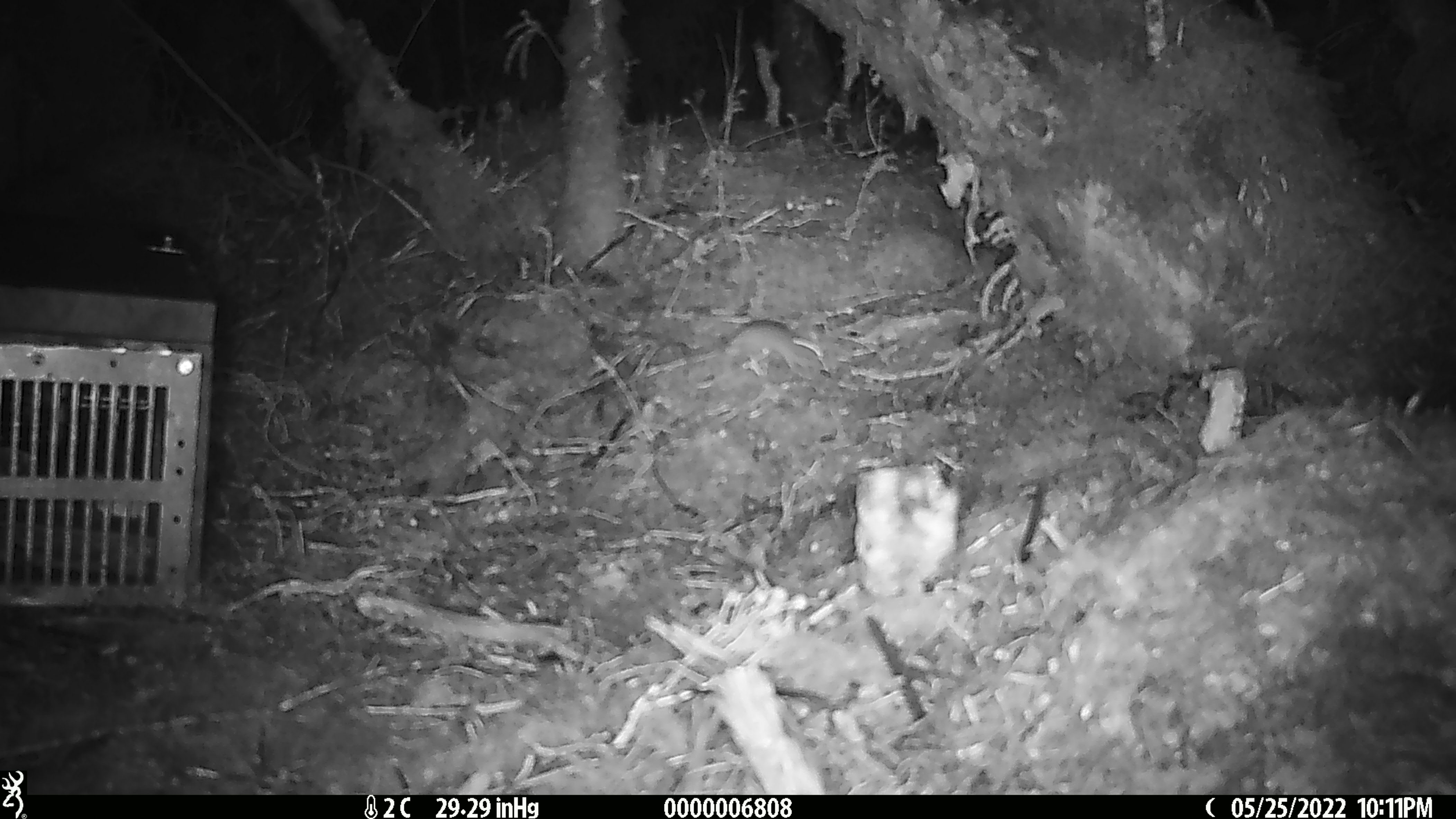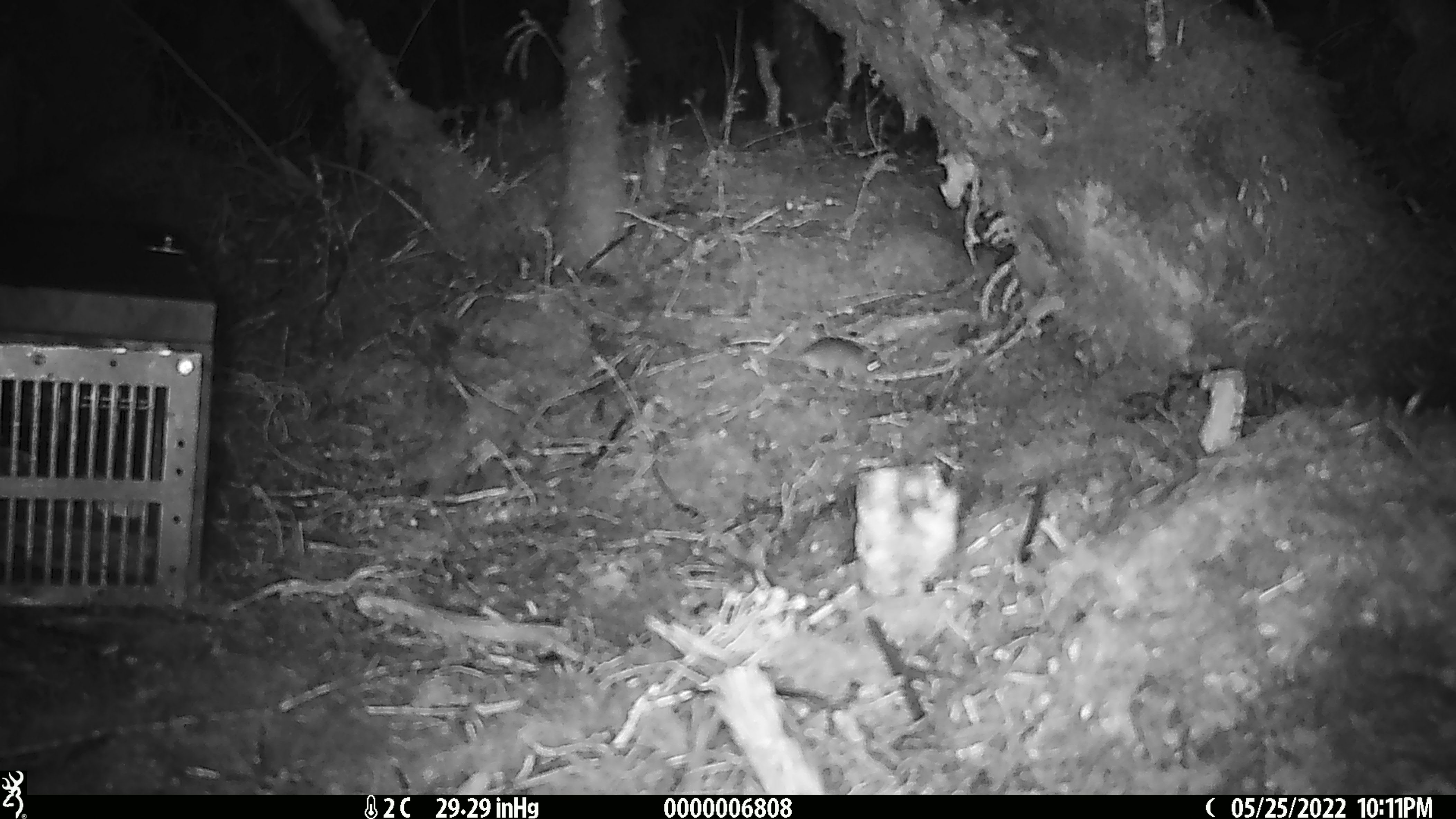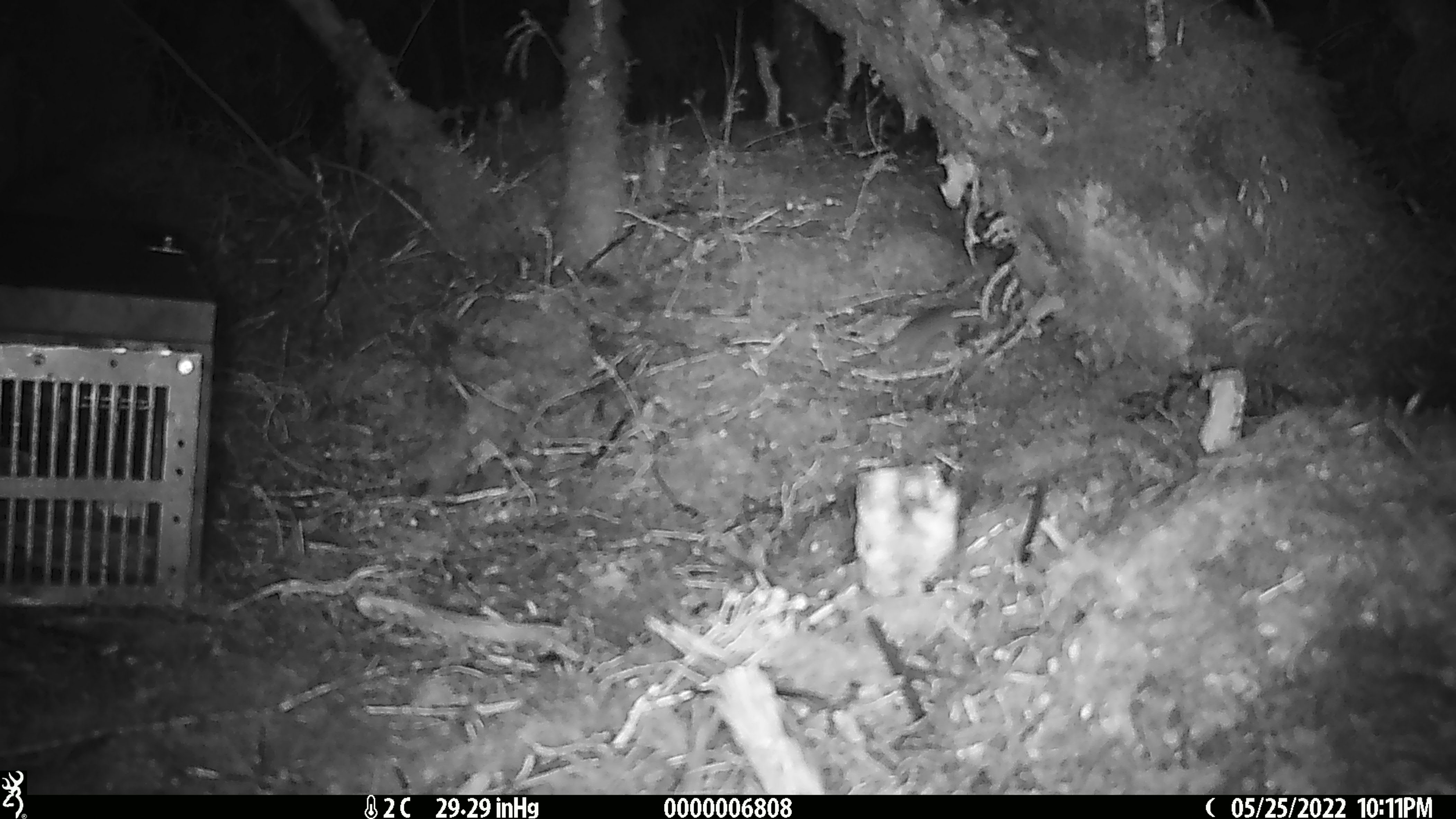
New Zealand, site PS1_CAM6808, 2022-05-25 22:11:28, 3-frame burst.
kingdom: Animalia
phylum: Chordata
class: Mammalia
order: Rodentia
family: Muridae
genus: Mus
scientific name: Mus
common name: mouse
Mouse (Mus).